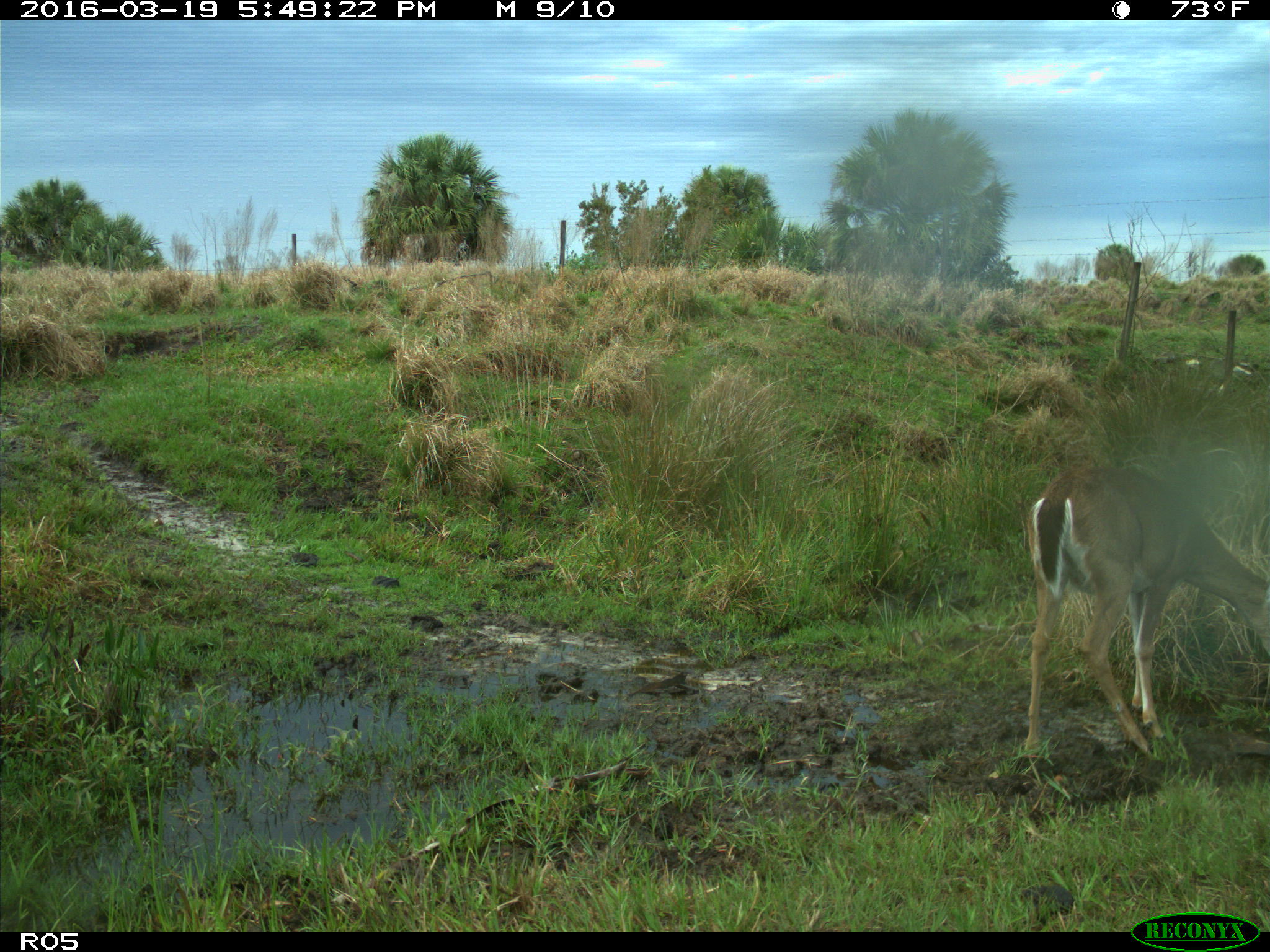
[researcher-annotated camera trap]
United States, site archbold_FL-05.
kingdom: Animalia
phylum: Chordata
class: Mammalia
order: Artiodactyla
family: Cervidae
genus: Odocoileus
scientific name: Odocoileus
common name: deer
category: unidentified deer